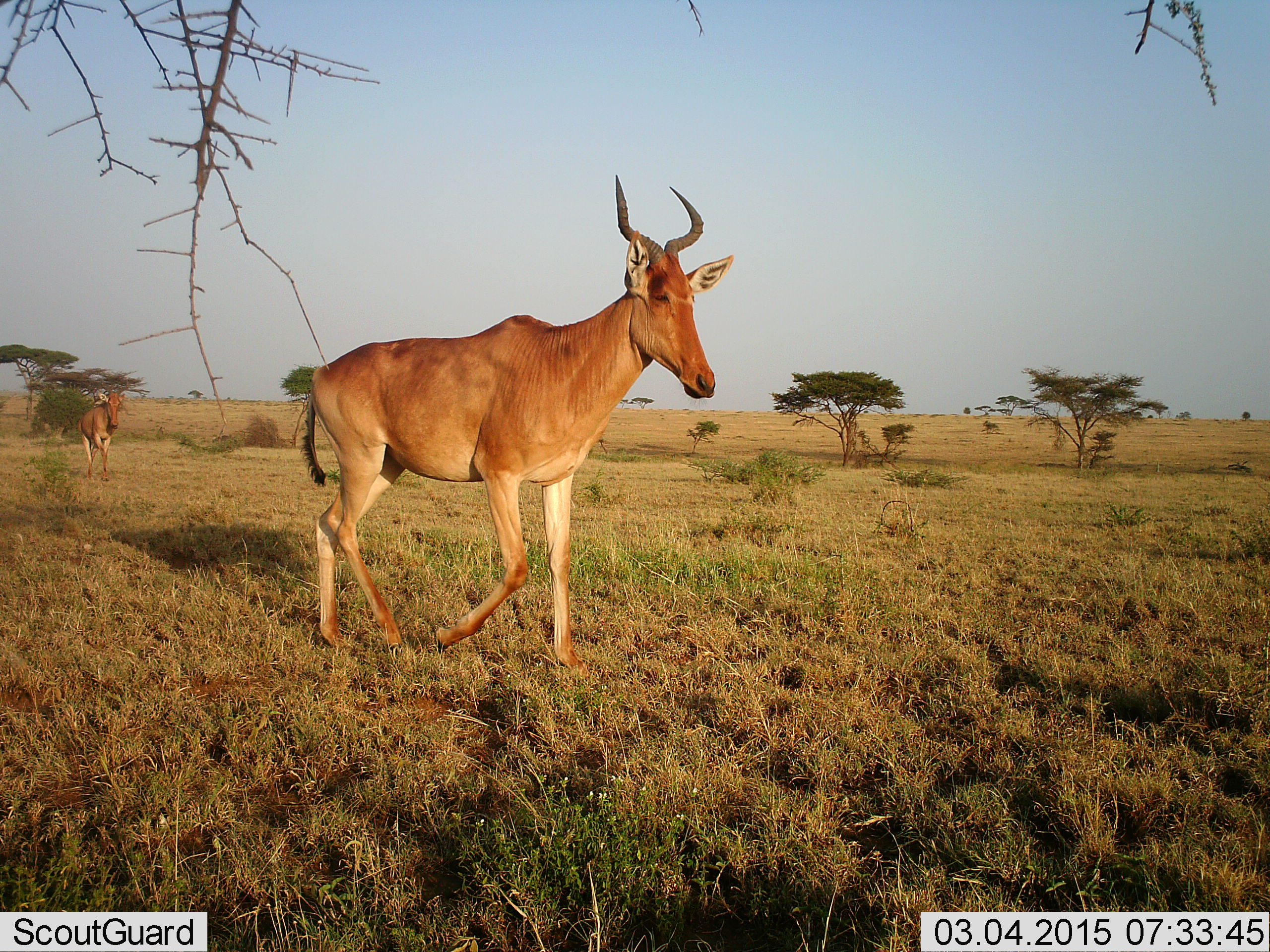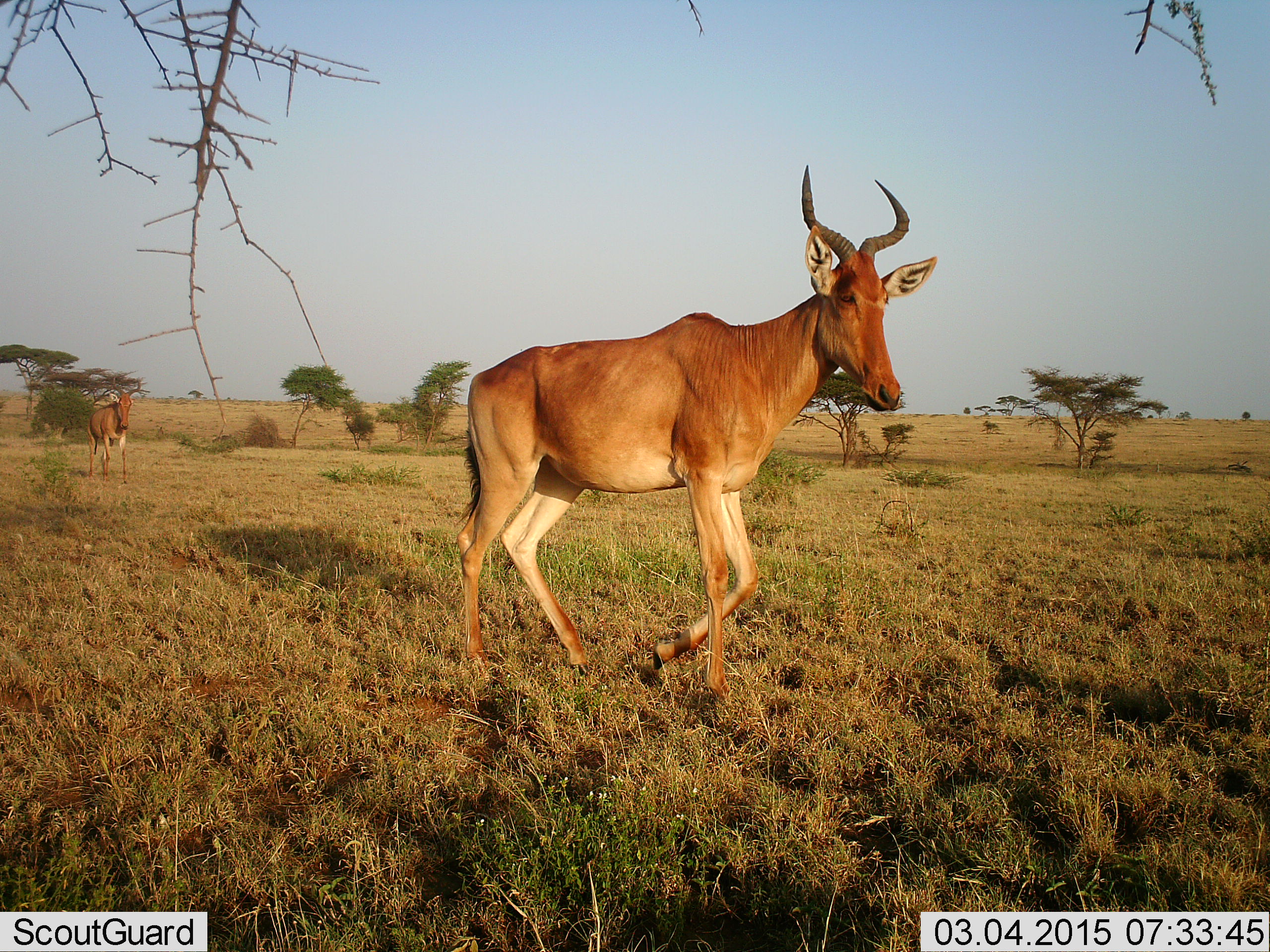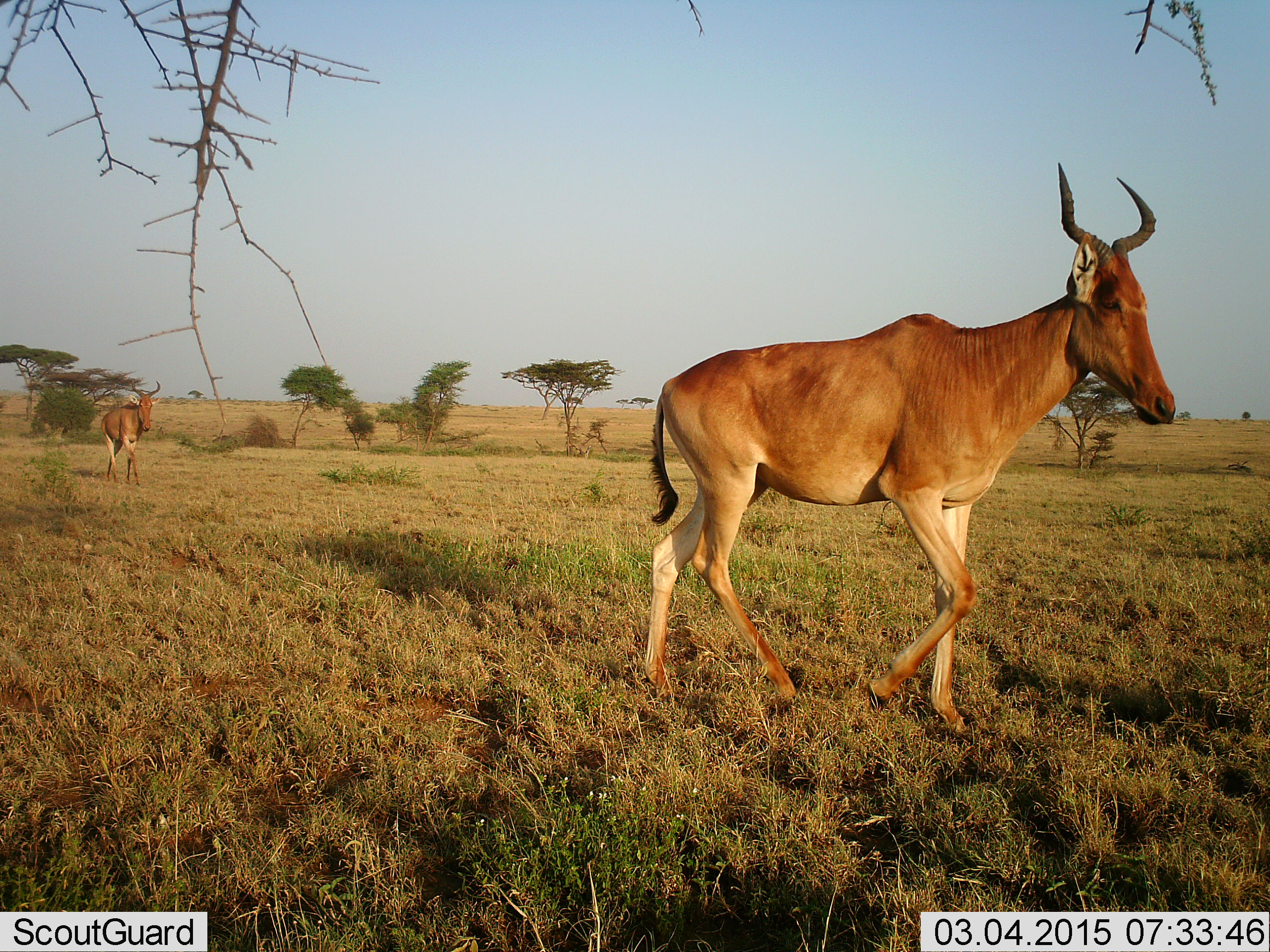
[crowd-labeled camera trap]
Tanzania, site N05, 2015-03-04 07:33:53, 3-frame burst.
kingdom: Animalia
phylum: Chordata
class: Mammalia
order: Artiodactyla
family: Bovidae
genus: Alcelaphus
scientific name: Alcelaphus buselaphus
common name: hartebeest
Hartebeest (Alcelaphus buselaphus), count 2. Behavior (volunteer vote fractions): standing 0%, resting 0%, moving 100%, interacting 0%. Young present (vote fraction): 0%. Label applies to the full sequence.